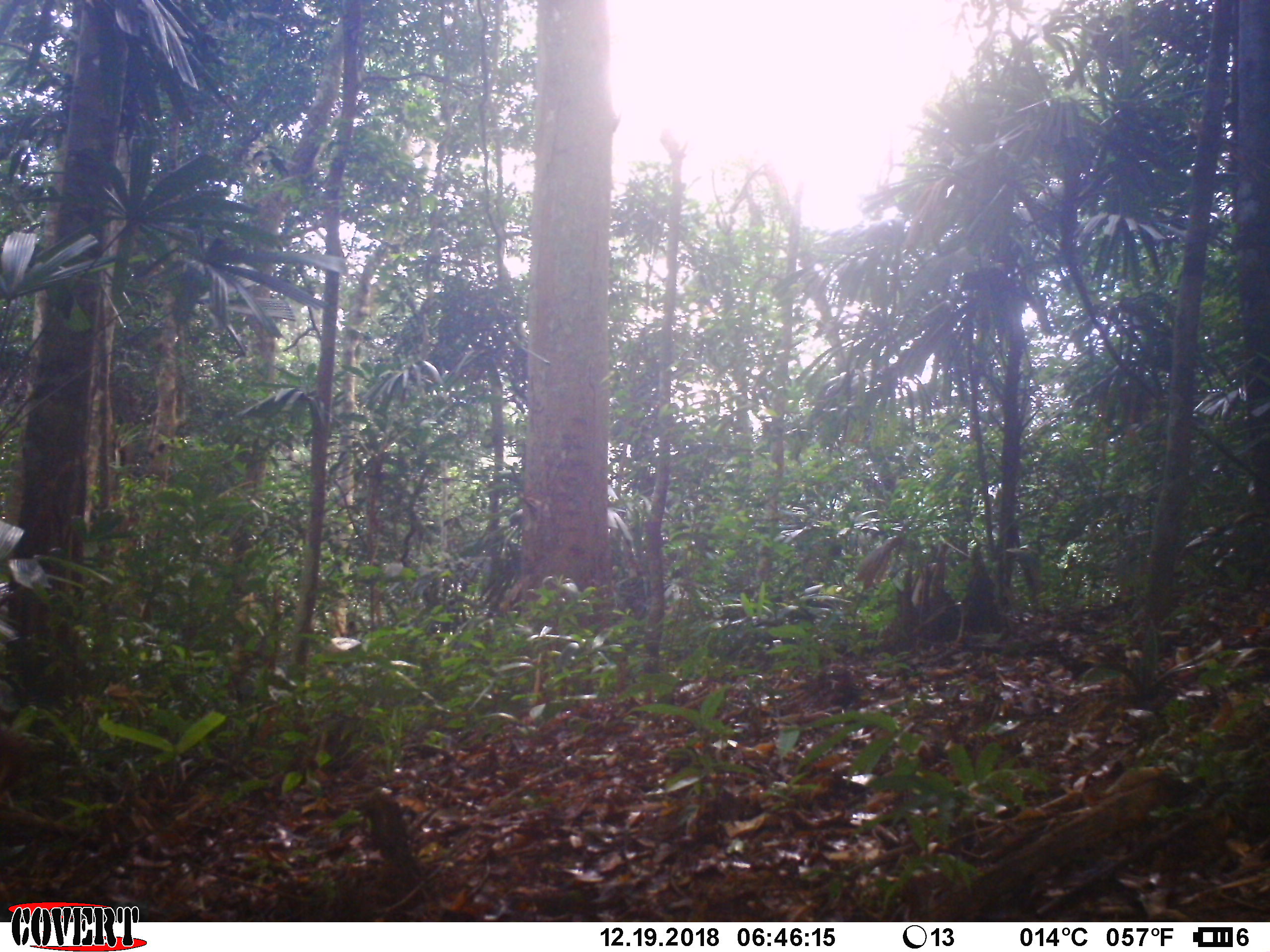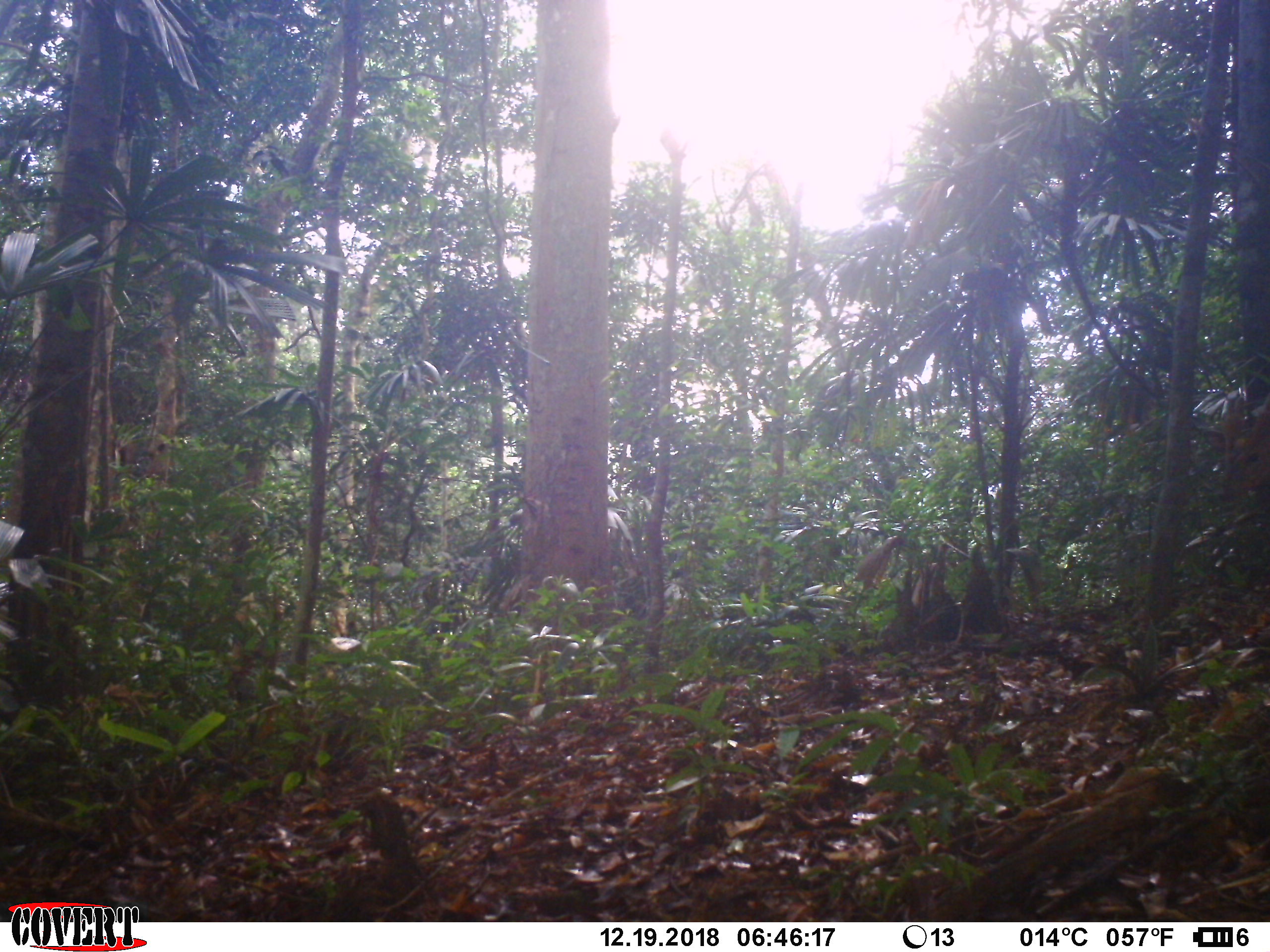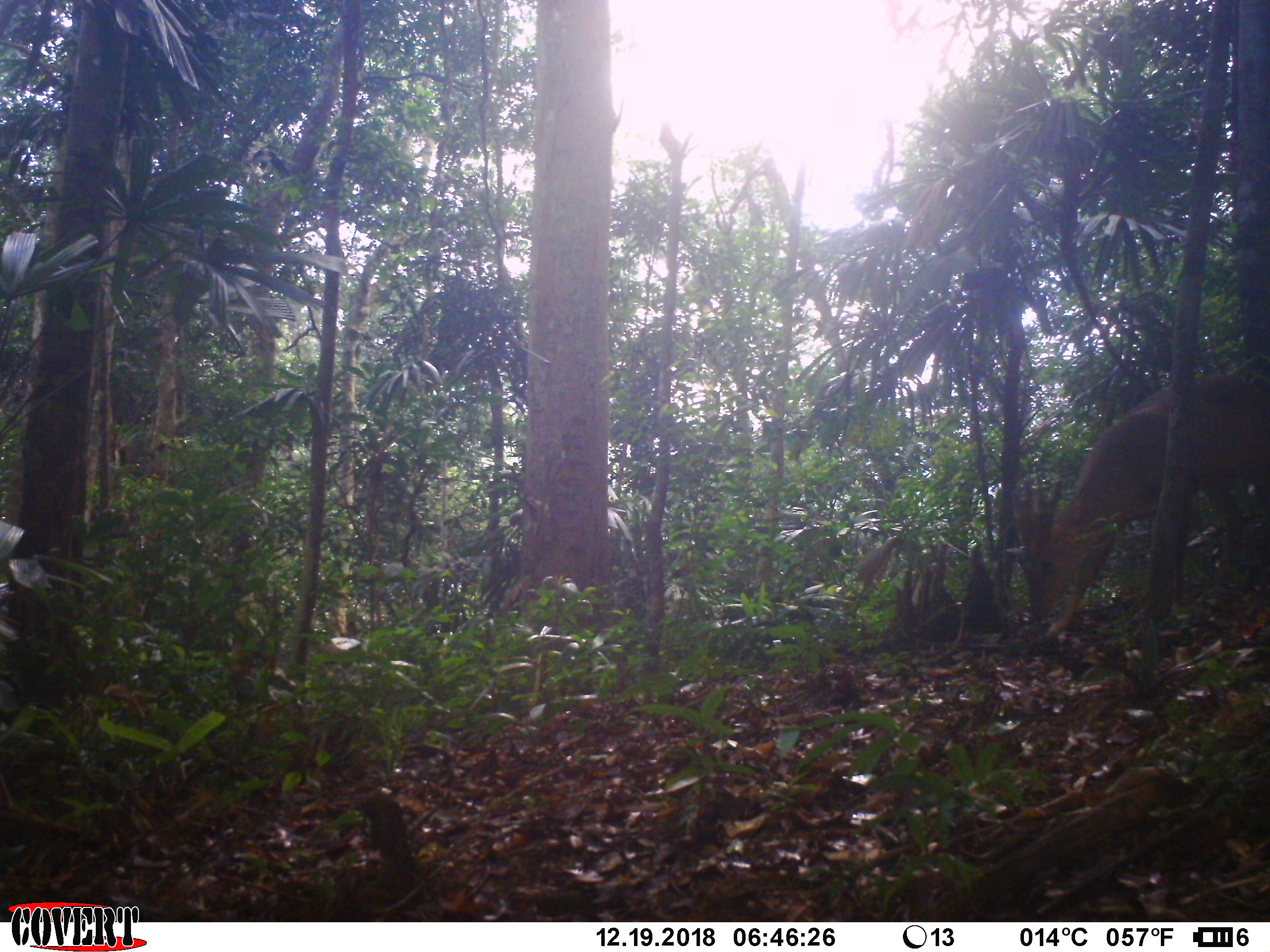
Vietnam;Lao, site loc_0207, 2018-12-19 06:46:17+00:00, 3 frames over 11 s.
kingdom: Animalia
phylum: Chordata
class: Mammalia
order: Artiodactyla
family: Cervidae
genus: Muntiacus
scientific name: Muntiacus vuquangensis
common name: large-antlered muntjac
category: large antlered muntjac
Large antlered muntjac (large-antlered muntjac) (Muntiacus vuquangensis). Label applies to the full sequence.